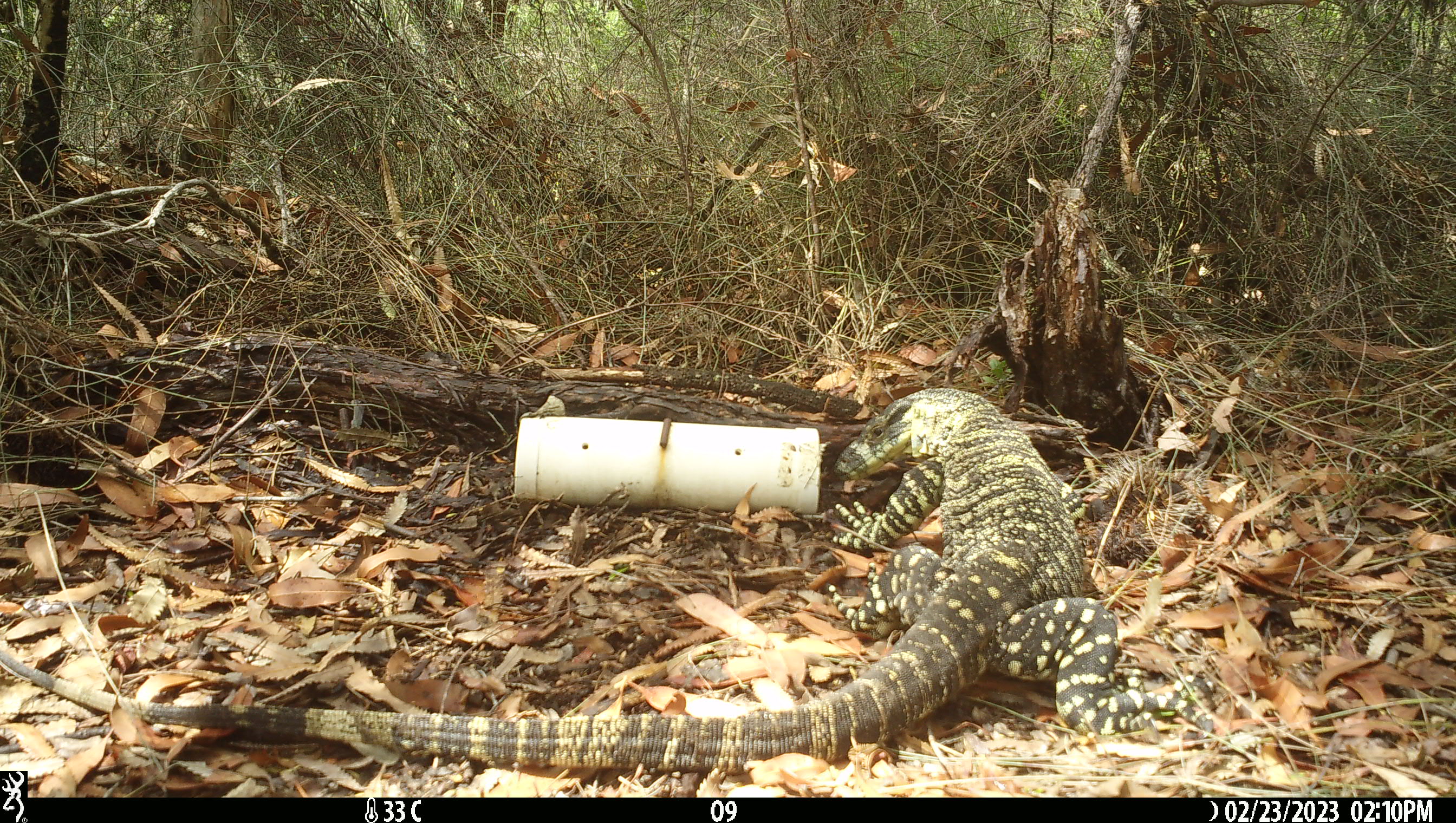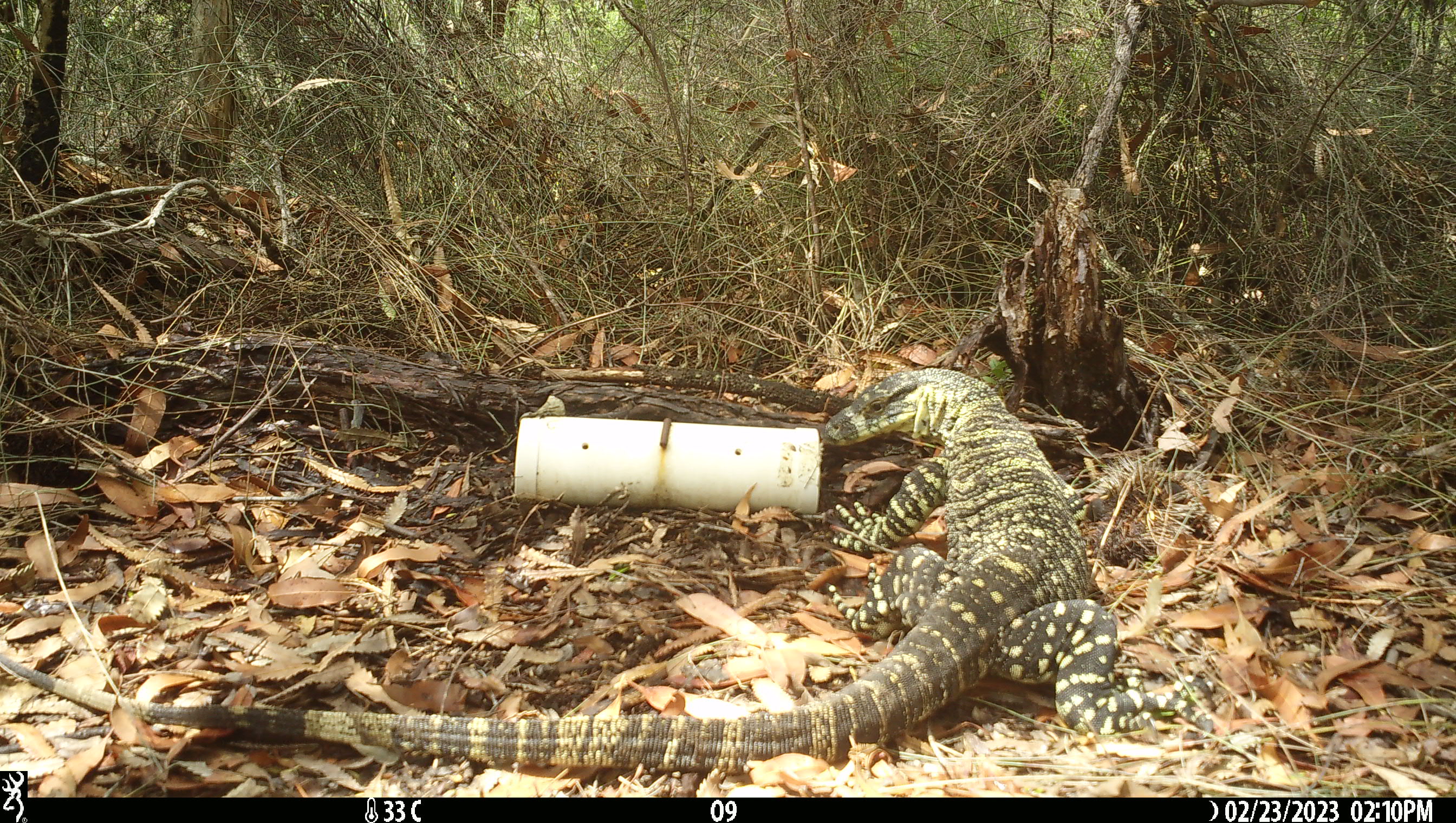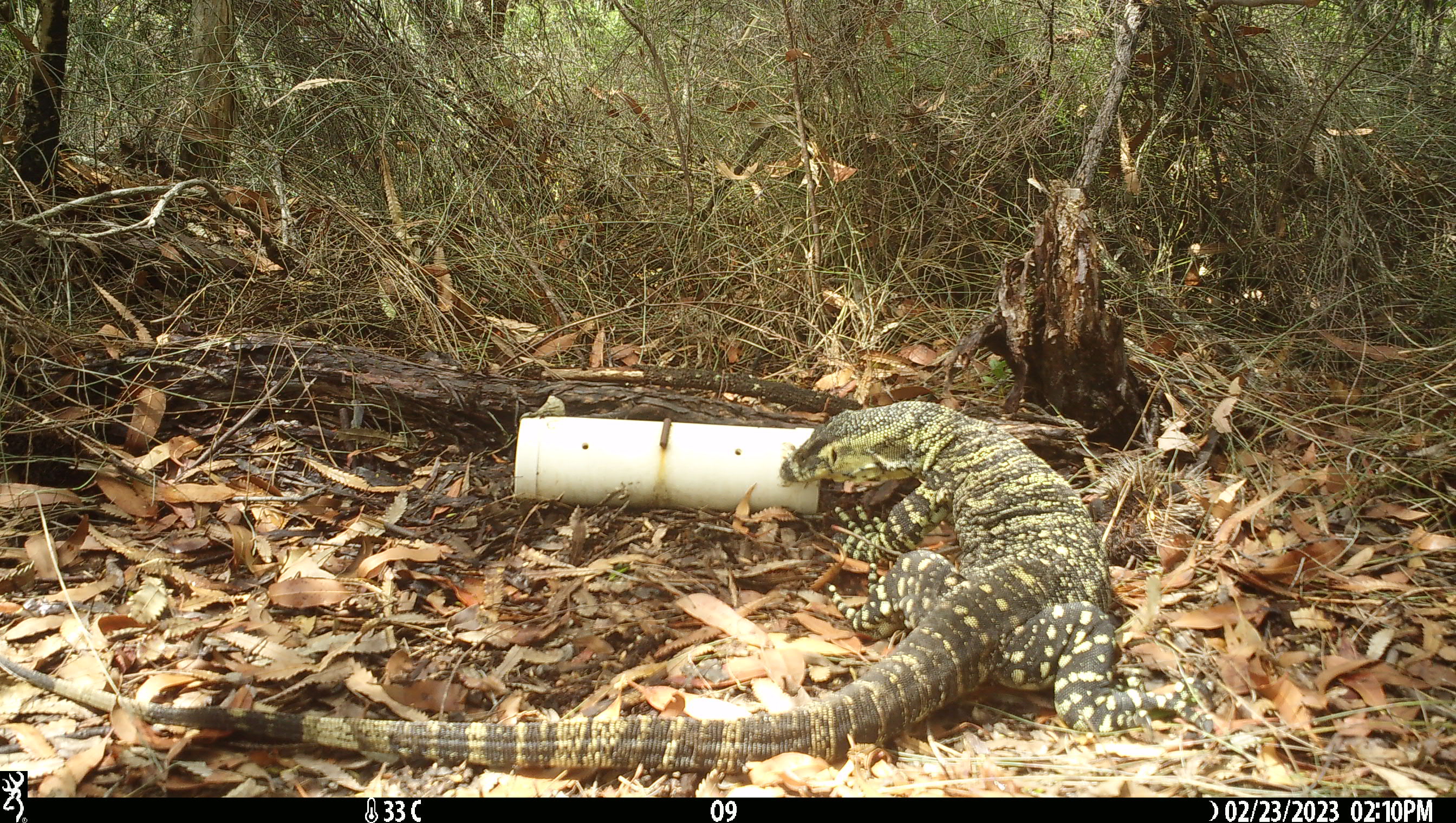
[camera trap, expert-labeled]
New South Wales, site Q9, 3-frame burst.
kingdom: Animalia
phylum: Chordata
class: Reptilia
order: Squamata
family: Varanidae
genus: Varanus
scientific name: Varanus varius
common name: lace monitor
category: goanna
Goanna (lace monitor) (Varanus varius).